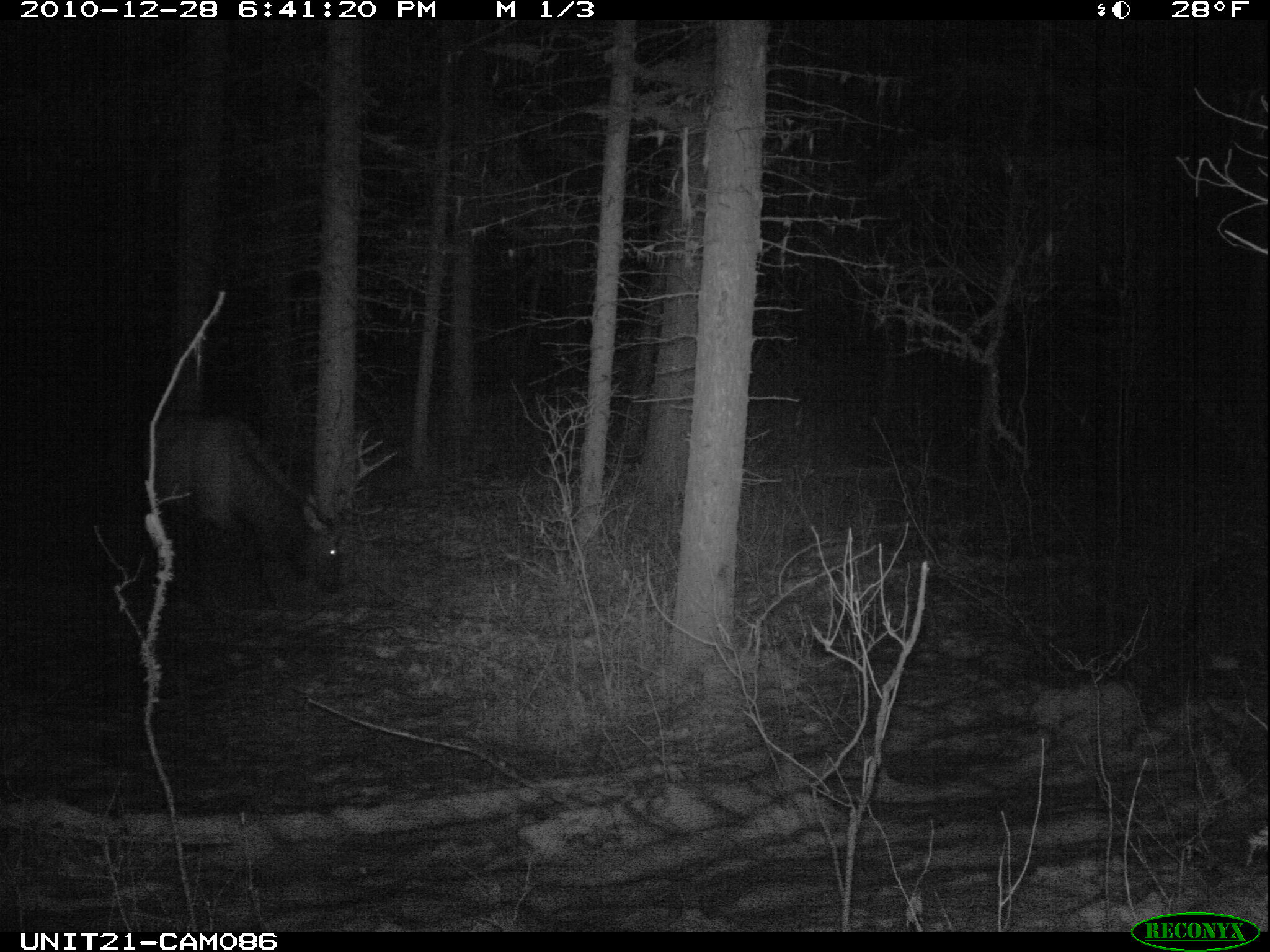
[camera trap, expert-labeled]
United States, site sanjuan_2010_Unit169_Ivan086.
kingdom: Animalia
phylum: Chordata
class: Mammalia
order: Artiodactyla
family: Cervidae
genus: Cervus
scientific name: Cervus elaphus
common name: red deer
Cervus elaphus (red deer).